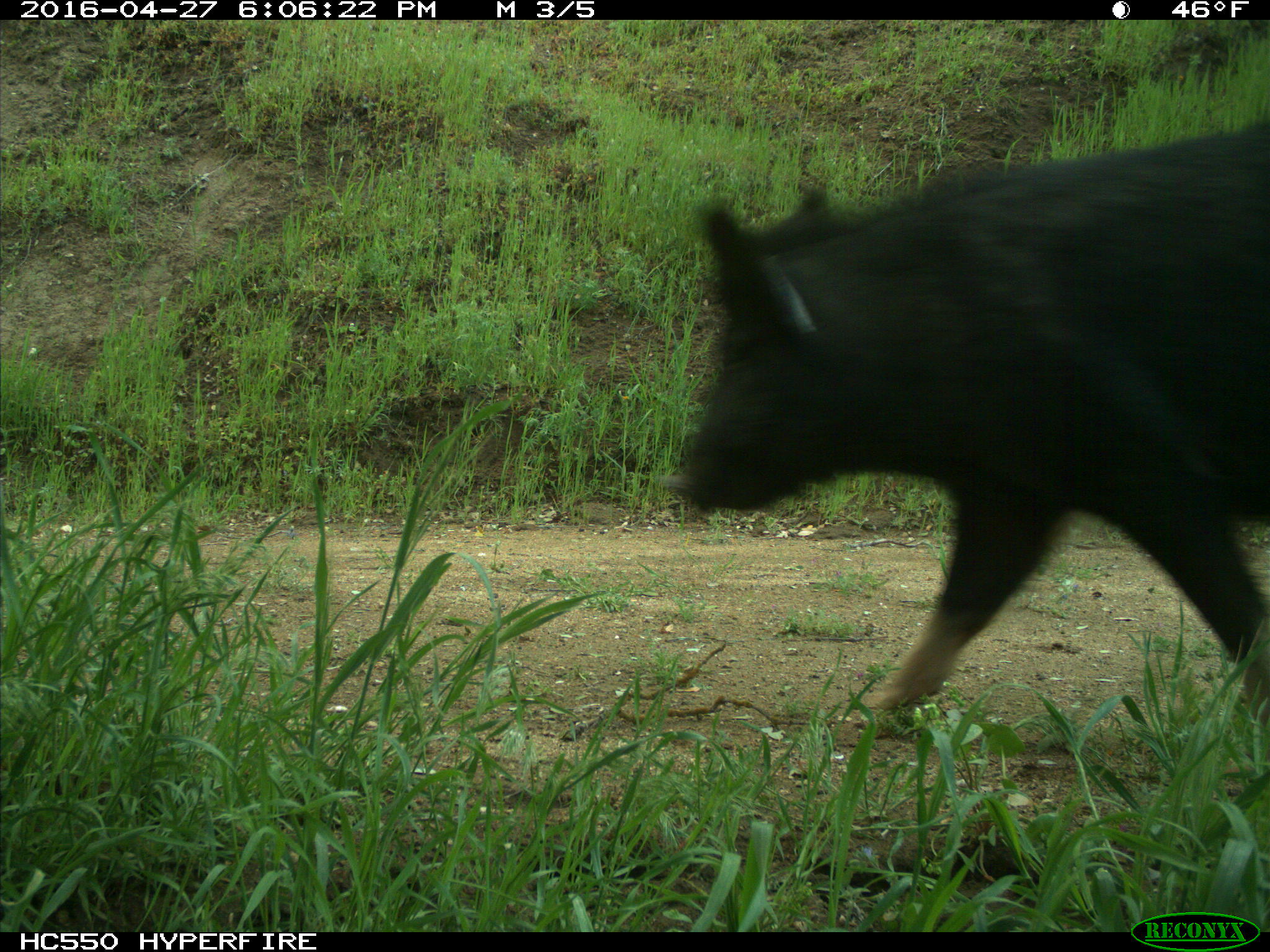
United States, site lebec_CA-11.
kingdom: Animalia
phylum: Chordata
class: Mammalia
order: Artiodactyla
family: Suidae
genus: Sus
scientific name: Sus scrofa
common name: wild boar